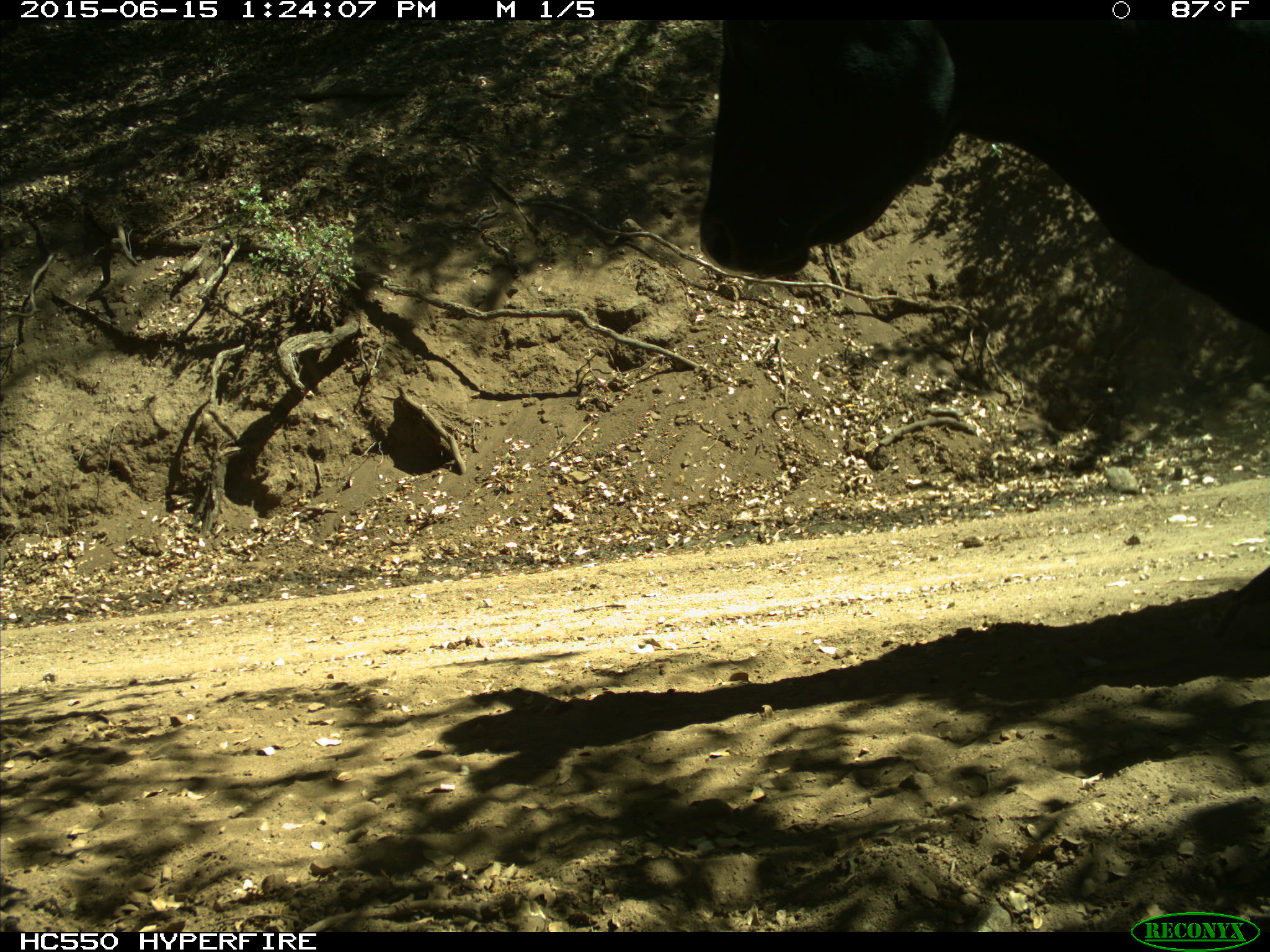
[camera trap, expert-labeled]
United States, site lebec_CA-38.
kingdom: Animalia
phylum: Chordata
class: Mammalia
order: Artiodactyla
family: Bovidae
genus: Bos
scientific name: Bos taurus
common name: domestic cow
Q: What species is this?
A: Bos taurus (domestic cow).